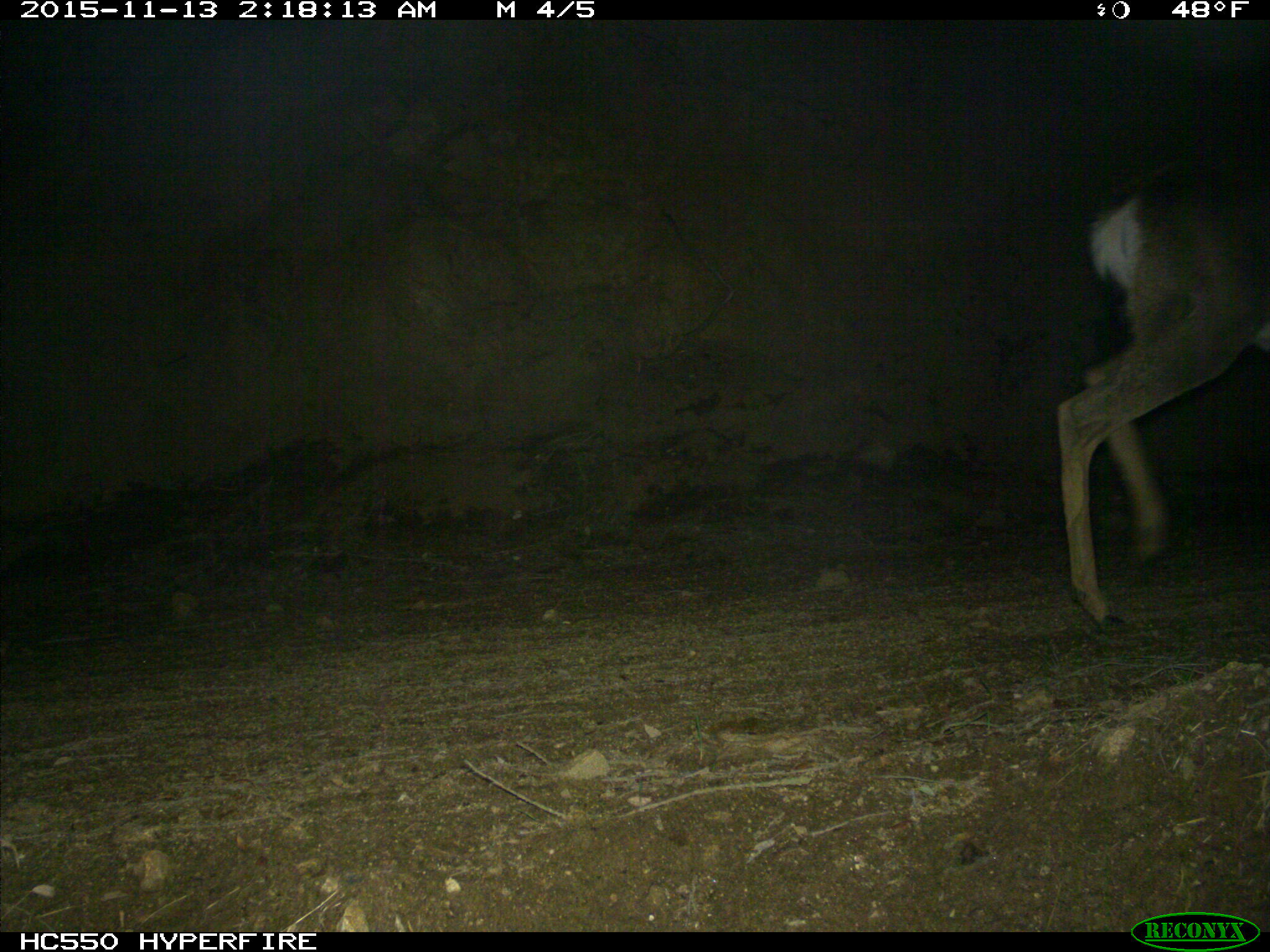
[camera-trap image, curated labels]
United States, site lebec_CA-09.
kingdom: Animalia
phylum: Chordata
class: Mammalia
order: Artiodactyla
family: Cervidae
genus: Odocoileus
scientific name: Odocoileus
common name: deer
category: unidentified deer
Unidentified deer (deer) (Odocoileus).